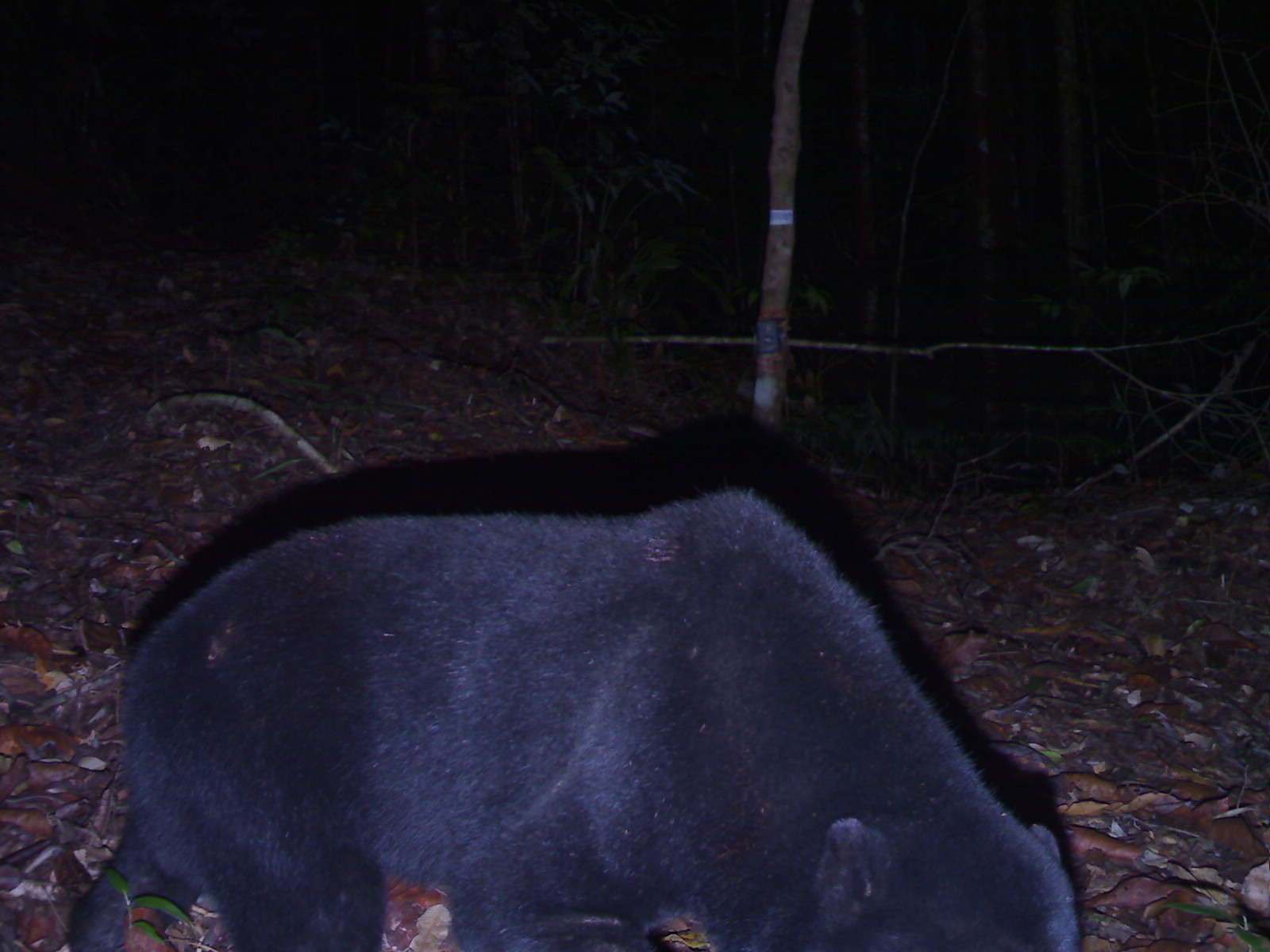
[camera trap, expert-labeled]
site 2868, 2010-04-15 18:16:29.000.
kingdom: Animalia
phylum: Chordata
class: Mammalia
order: Carnivora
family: Ursidae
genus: Helarctos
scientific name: Helarctos malayanus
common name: sun bear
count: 1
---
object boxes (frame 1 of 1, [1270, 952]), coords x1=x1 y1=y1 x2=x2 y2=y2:
helarctos malayanus: x1=63 y1=493 x2=1082 y2=952